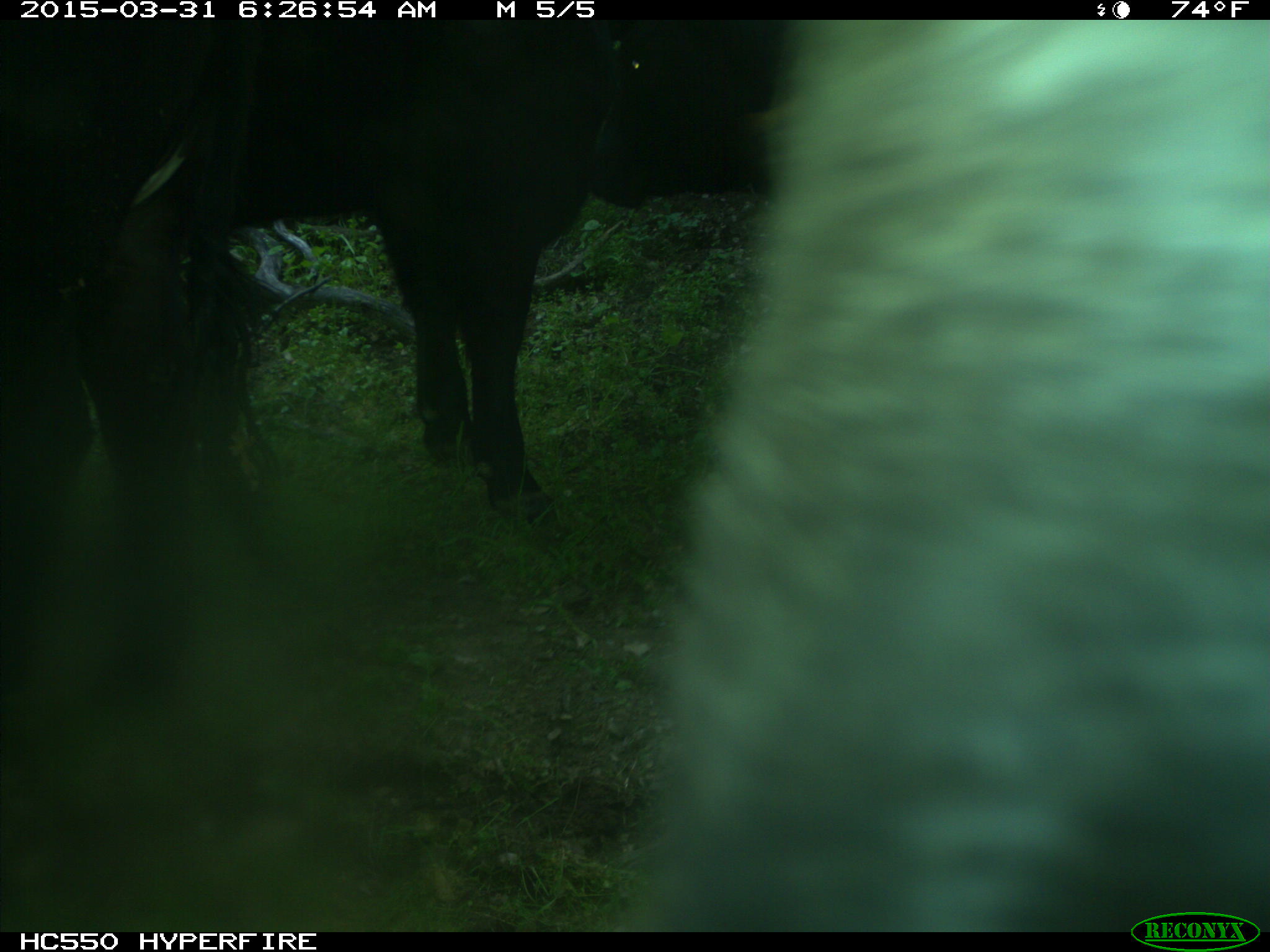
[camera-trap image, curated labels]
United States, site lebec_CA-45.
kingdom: Animalia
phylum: Chordata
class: Mammalia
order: Artiodactyla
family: Bovidae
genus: Bos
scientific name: Bos taurus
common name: domestic cow